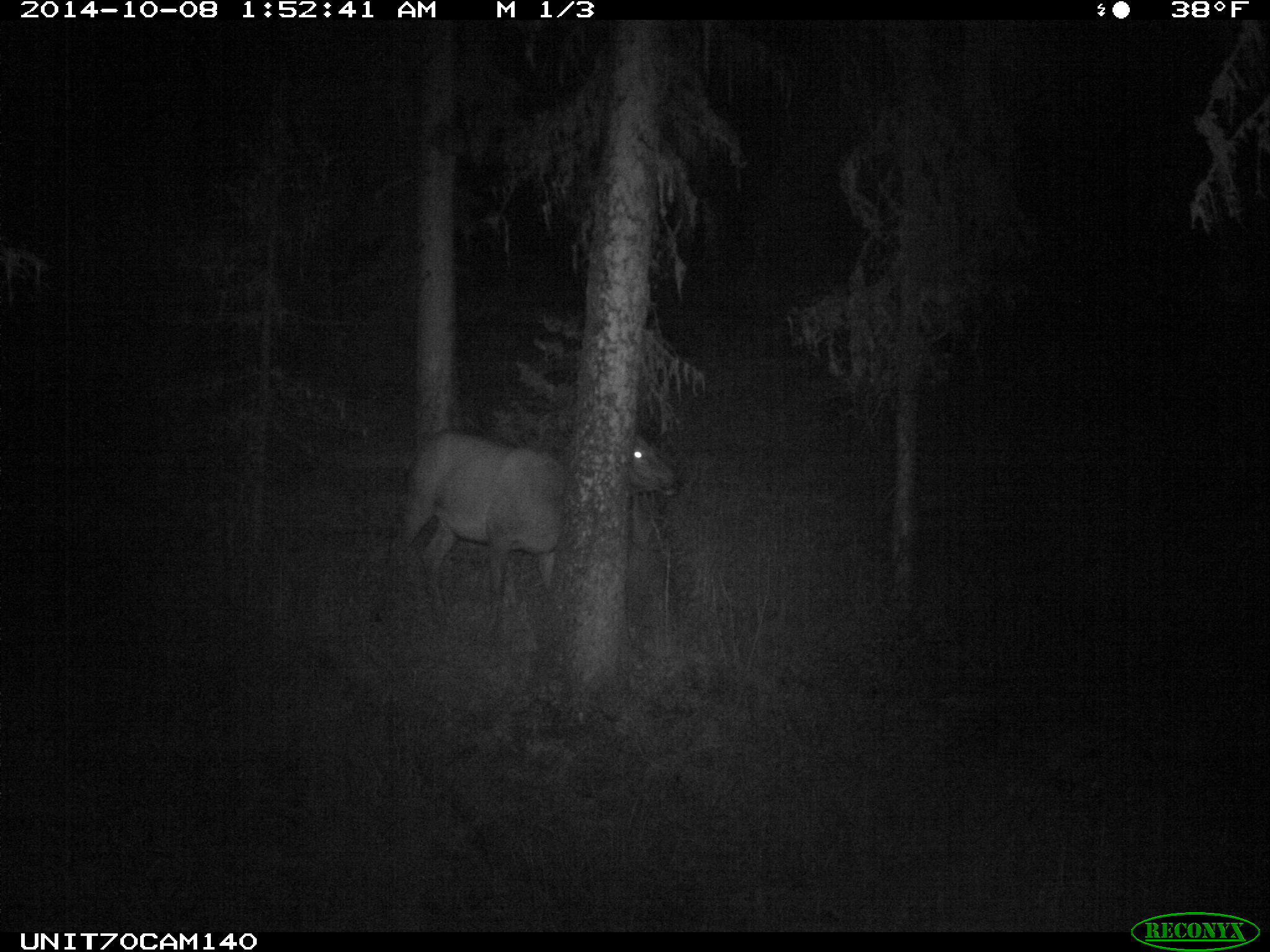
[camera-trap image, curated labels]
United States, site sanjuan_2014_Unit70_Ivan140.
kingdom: Animalia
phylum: Chordata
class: Mammalia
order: Artiodactyla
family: Cervidae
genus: Cervus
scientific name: Cervus elaphus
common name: red deer